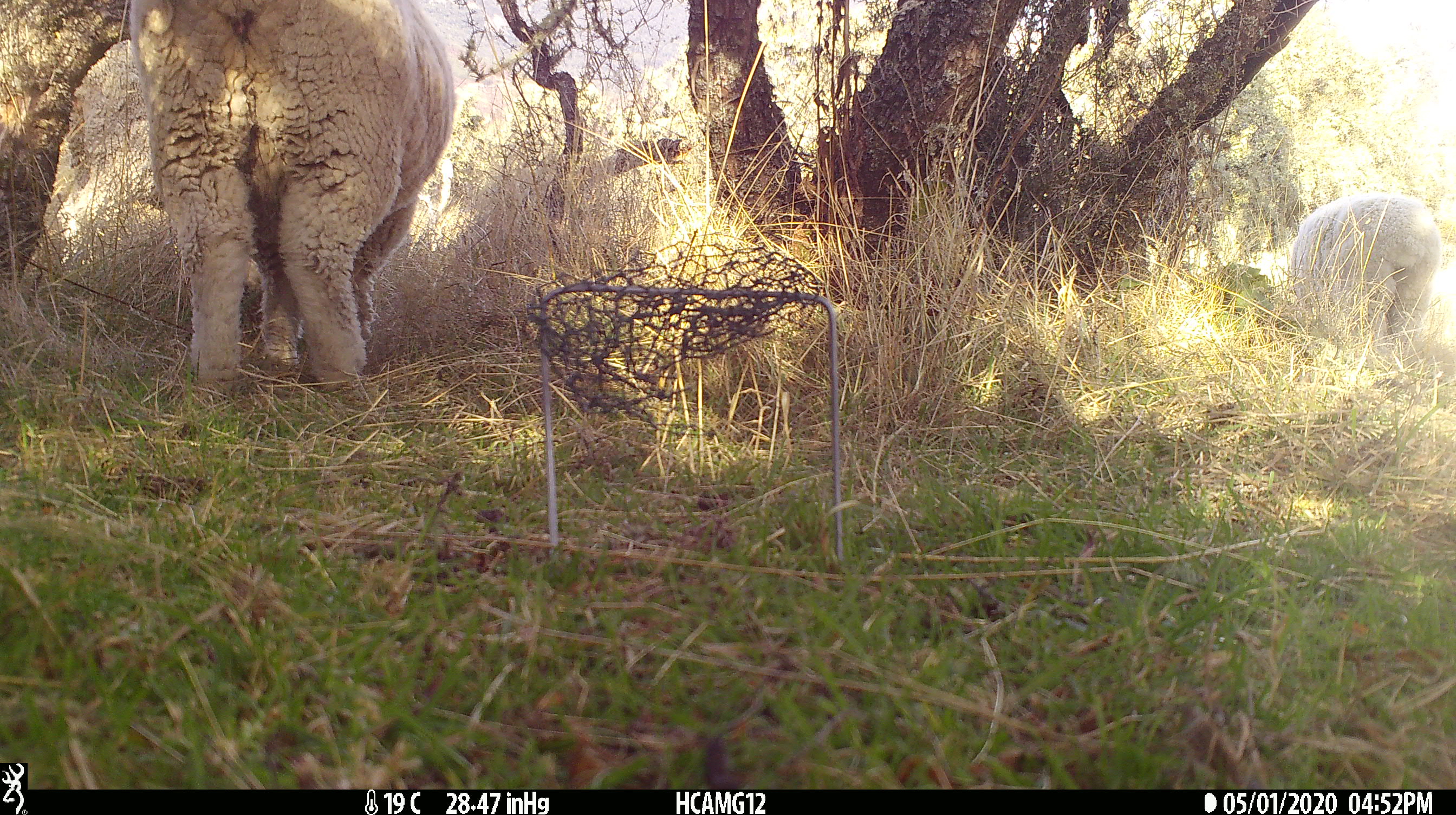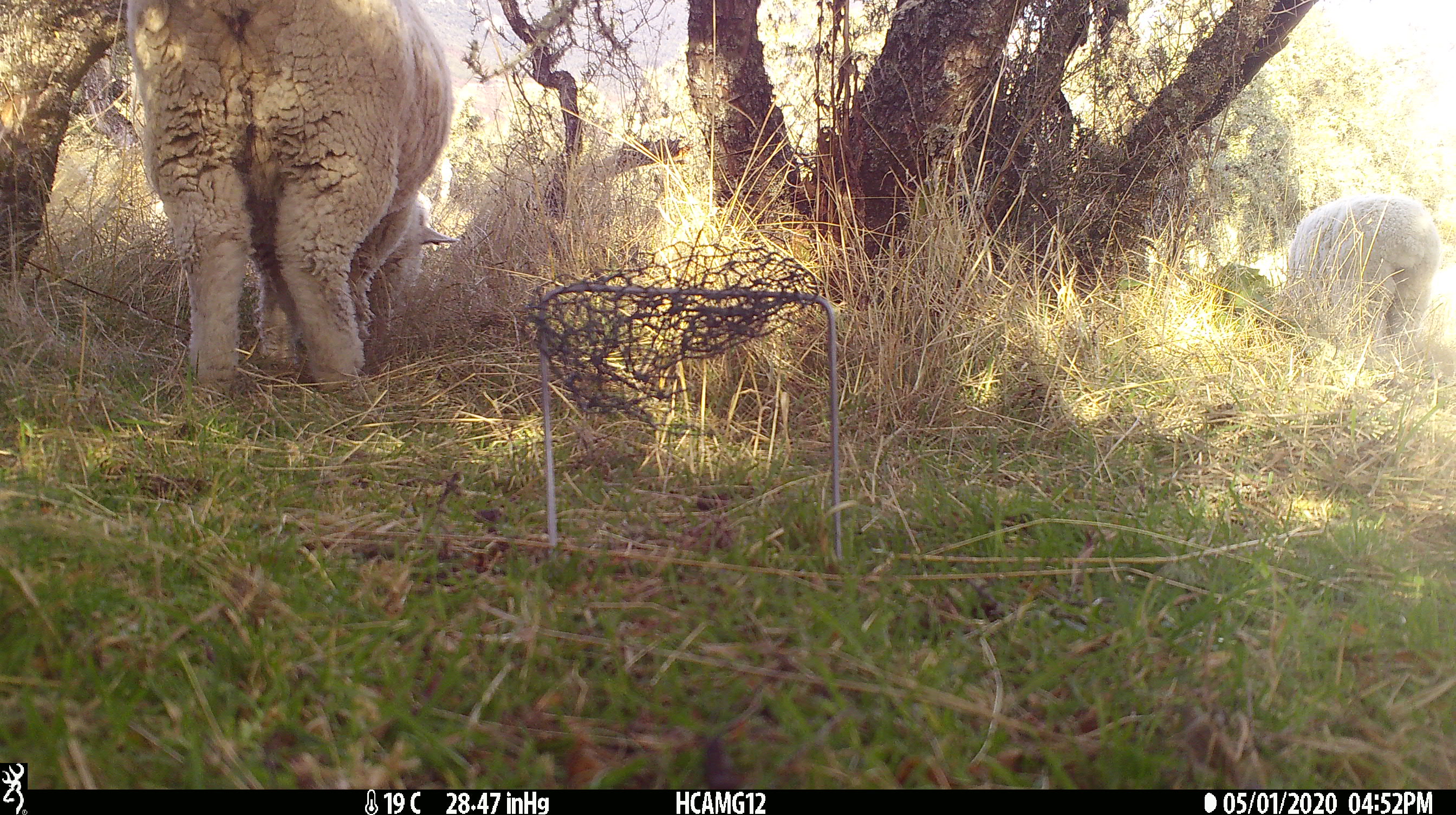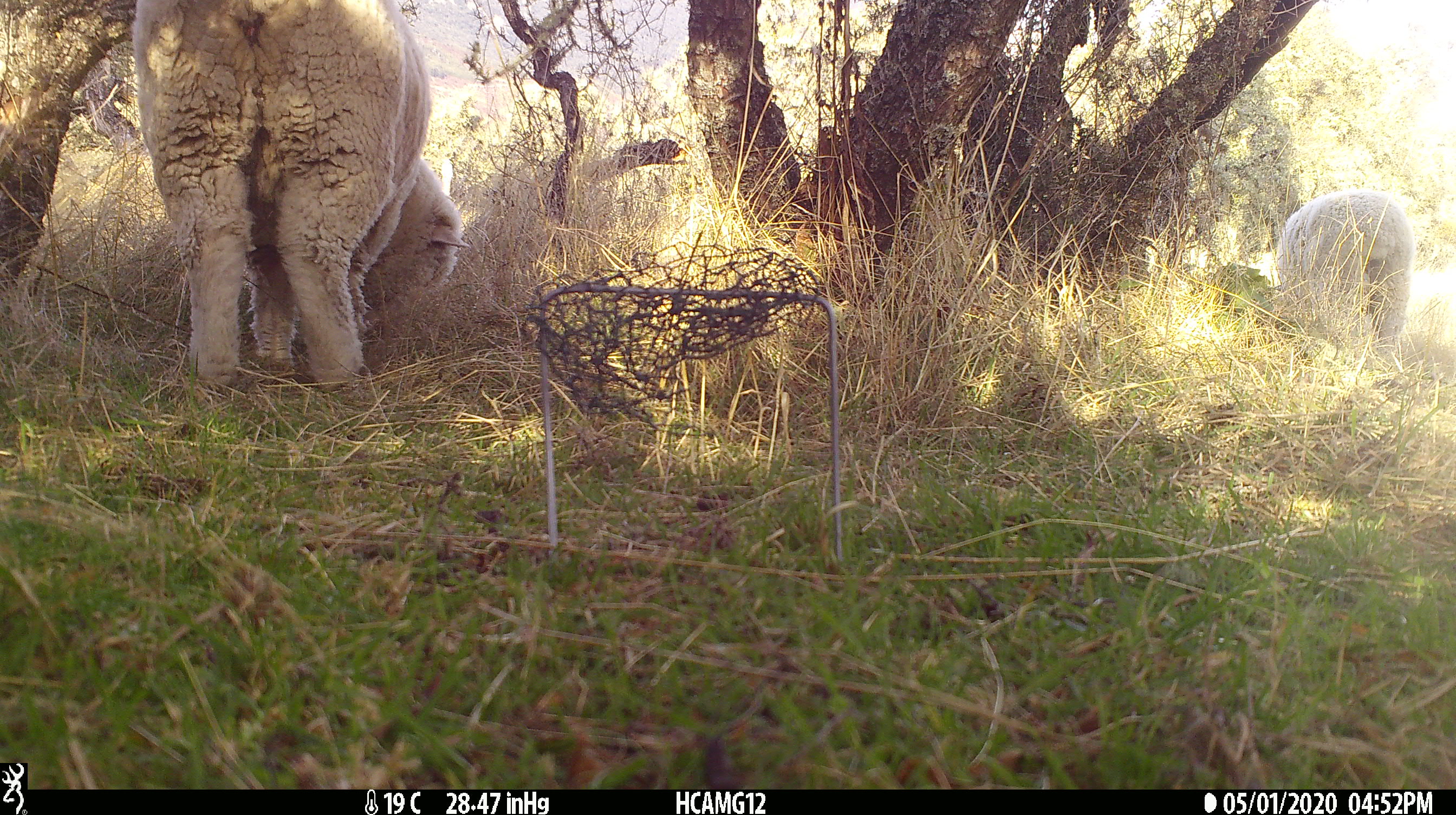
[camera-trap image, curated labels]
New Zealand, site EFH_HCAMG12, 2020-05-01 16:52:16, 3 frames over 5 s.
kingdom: Animalia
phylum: Chordata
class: Mammalia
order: Artiodactyla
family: Bovidae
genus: Ovis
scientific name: Ovis aries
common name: domestic sheep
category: sheep